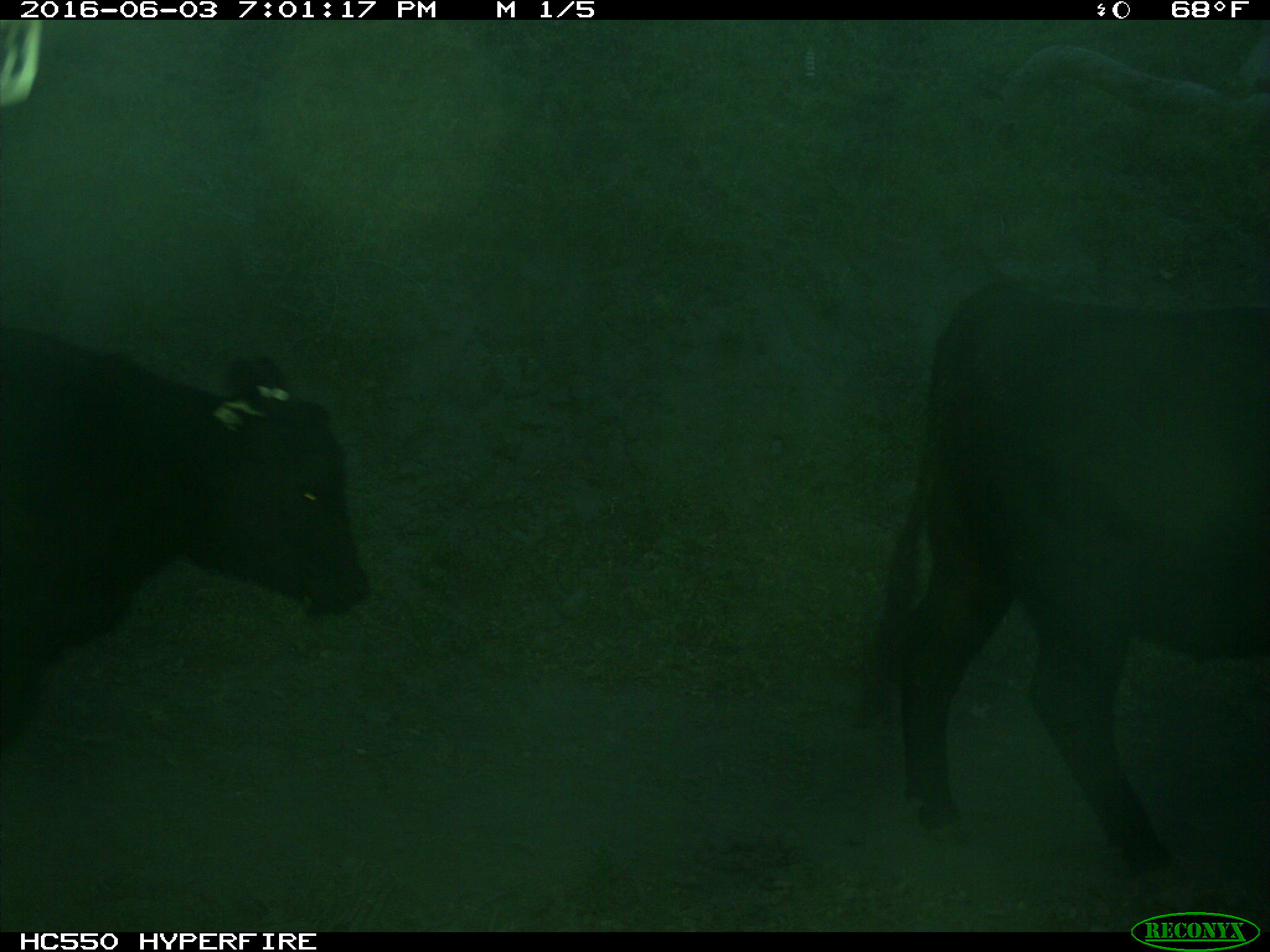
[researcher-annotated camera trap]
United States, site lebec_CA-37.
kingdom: Animalia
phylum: Chordata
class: Mammalia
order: Artiodactyla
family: Bovidae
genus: Bos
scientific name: Bos taurus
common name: domestic cow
Bos taurus (domestic cow).